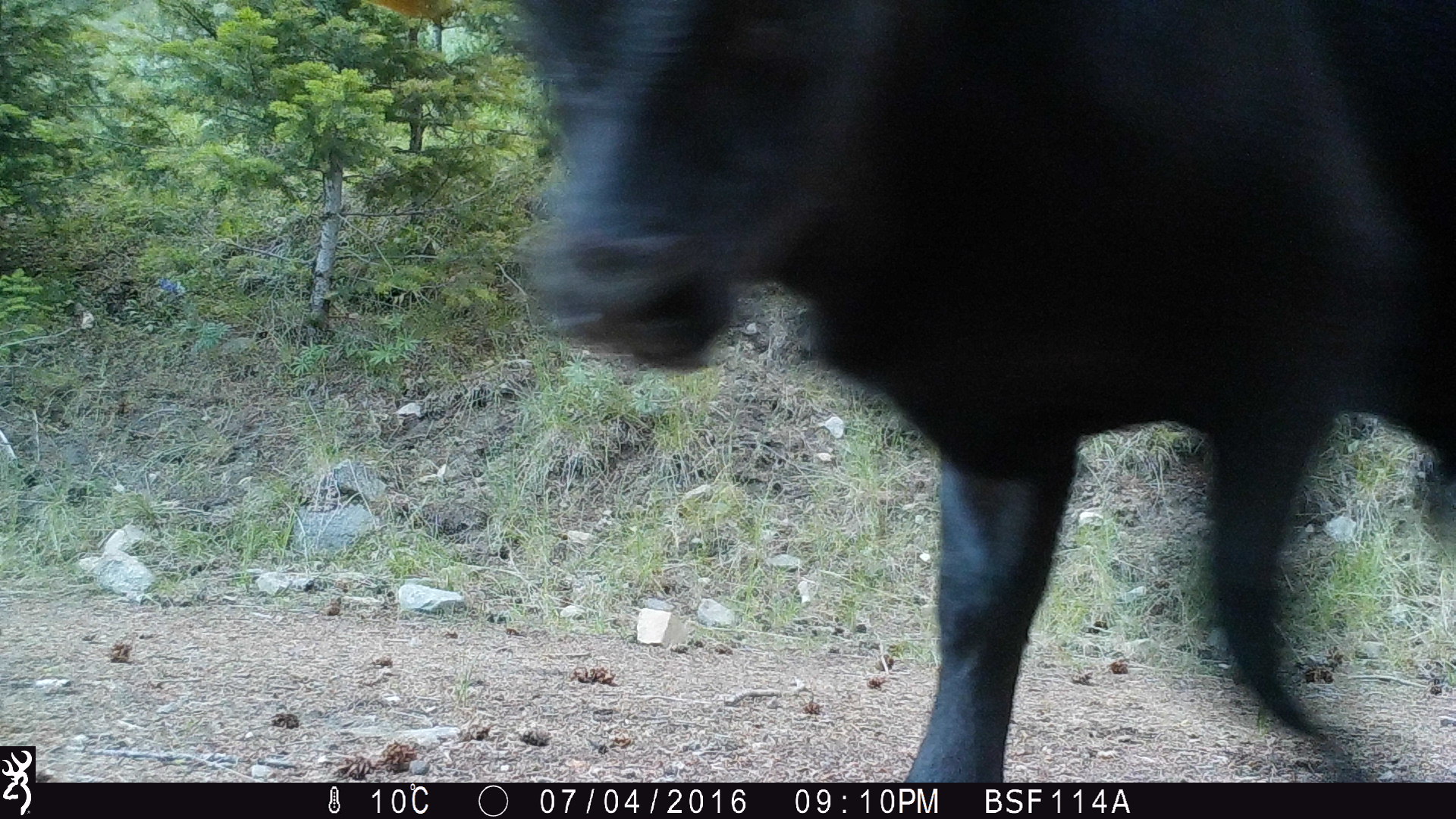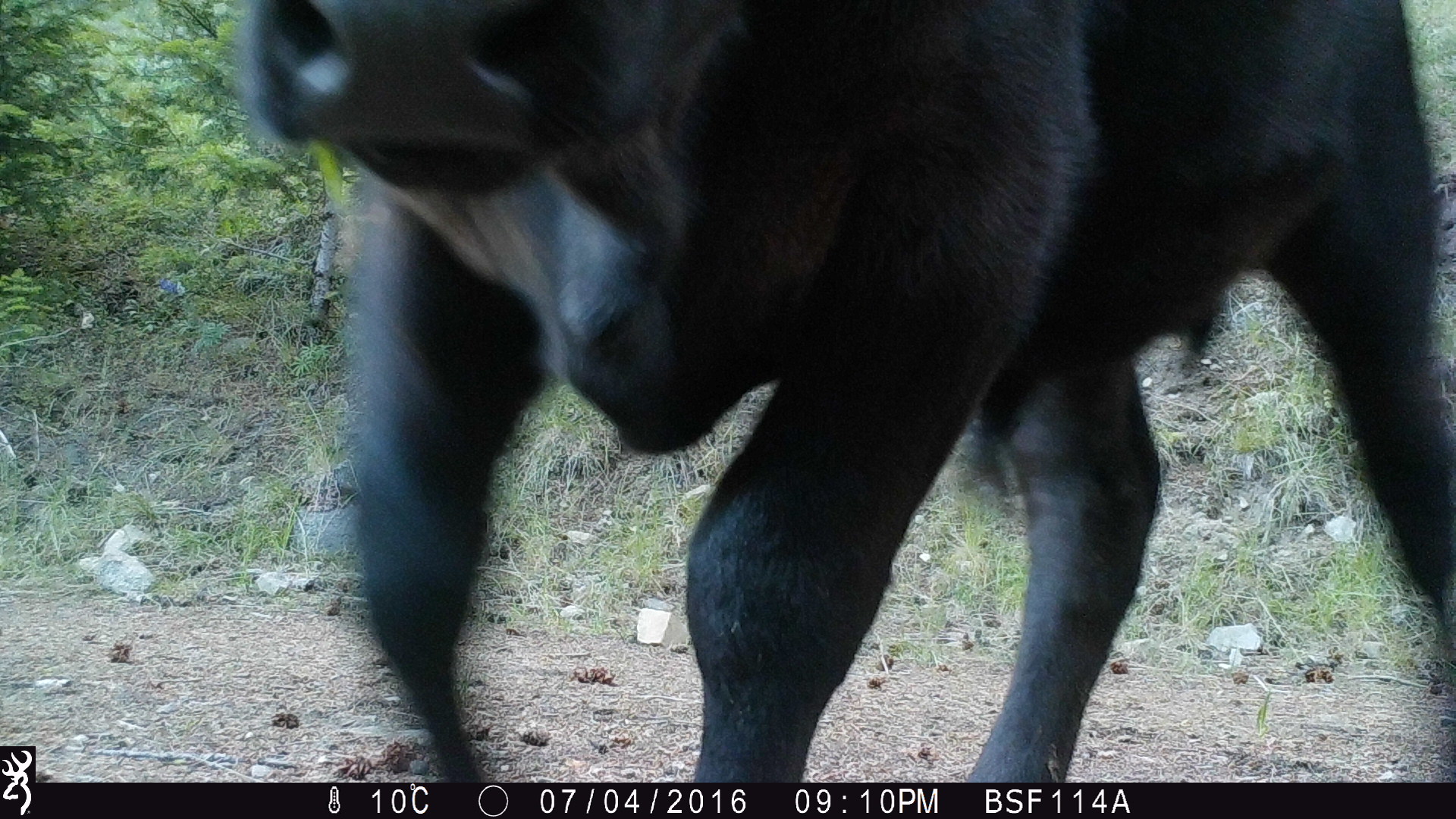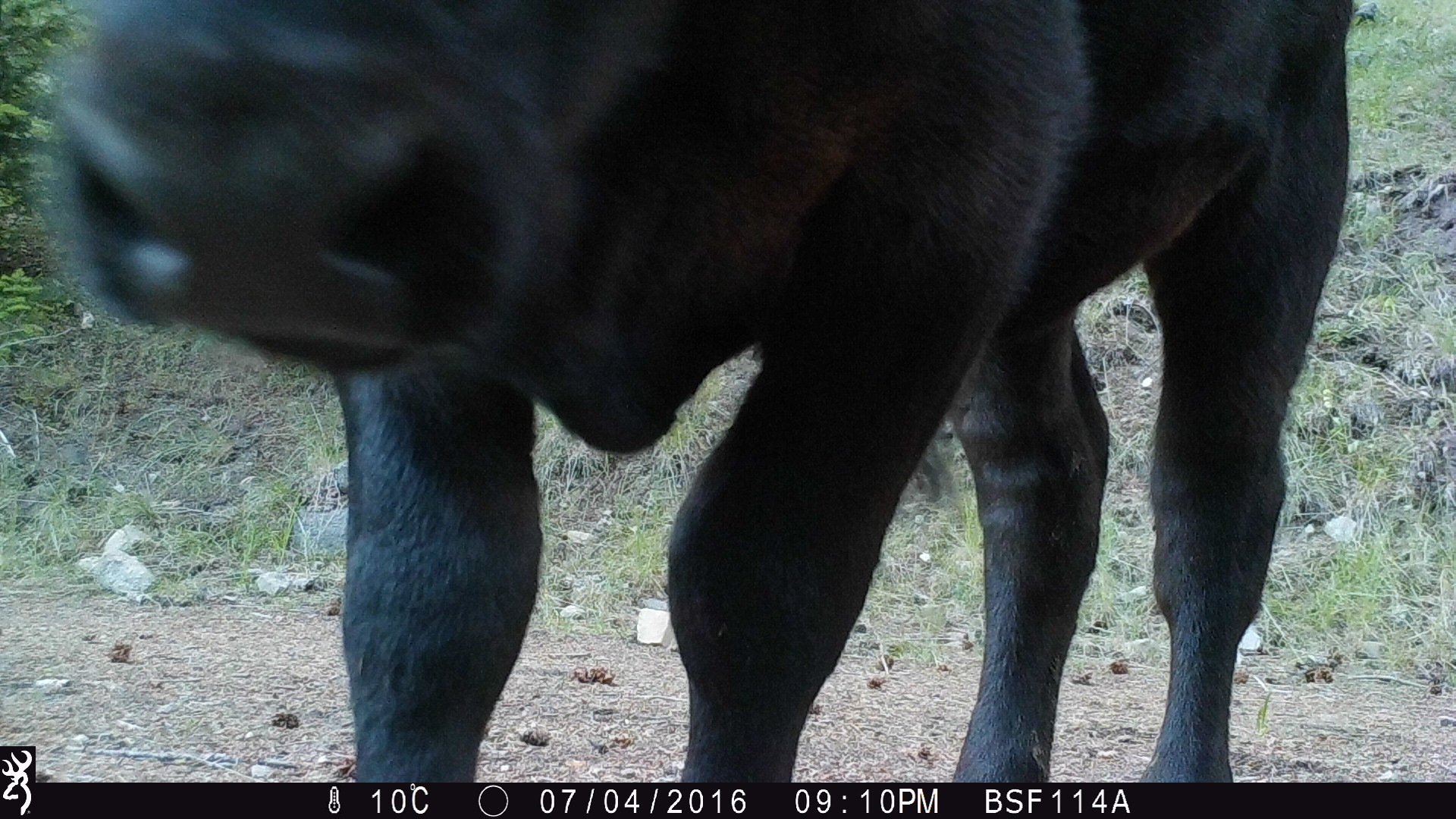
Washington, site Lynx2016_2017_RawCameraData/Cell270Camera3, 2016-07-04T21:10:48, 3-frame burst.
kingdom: Animalia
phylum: Chordata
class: Mammalia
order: Artiodactyla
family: Bovidae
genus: Bos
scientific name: Bos taurus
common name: domestic cattle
Domestic cattle (Bos taurus). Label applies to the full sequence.